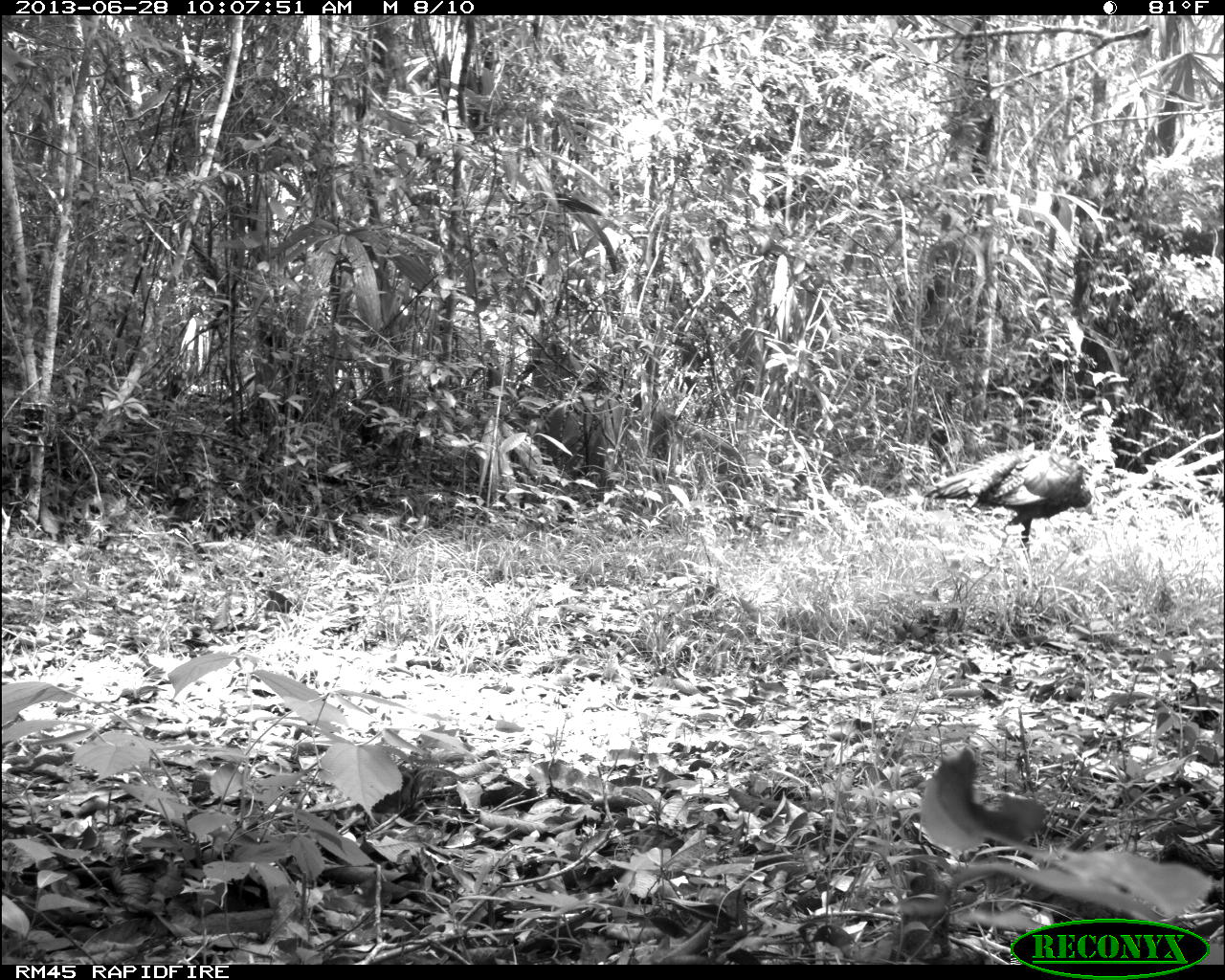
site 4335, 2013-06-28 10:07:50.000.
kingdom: Animalia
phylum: Chordata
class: Aves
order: Galliformes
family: Phasianidae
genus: Meleagris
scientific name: Meleagris ocellata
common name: ocellated turkey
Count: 2.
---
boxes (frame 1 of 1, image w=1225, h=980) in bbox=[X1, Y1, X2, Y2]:
meleagris ocellata: bbox=[920, 449, 1093, 559]